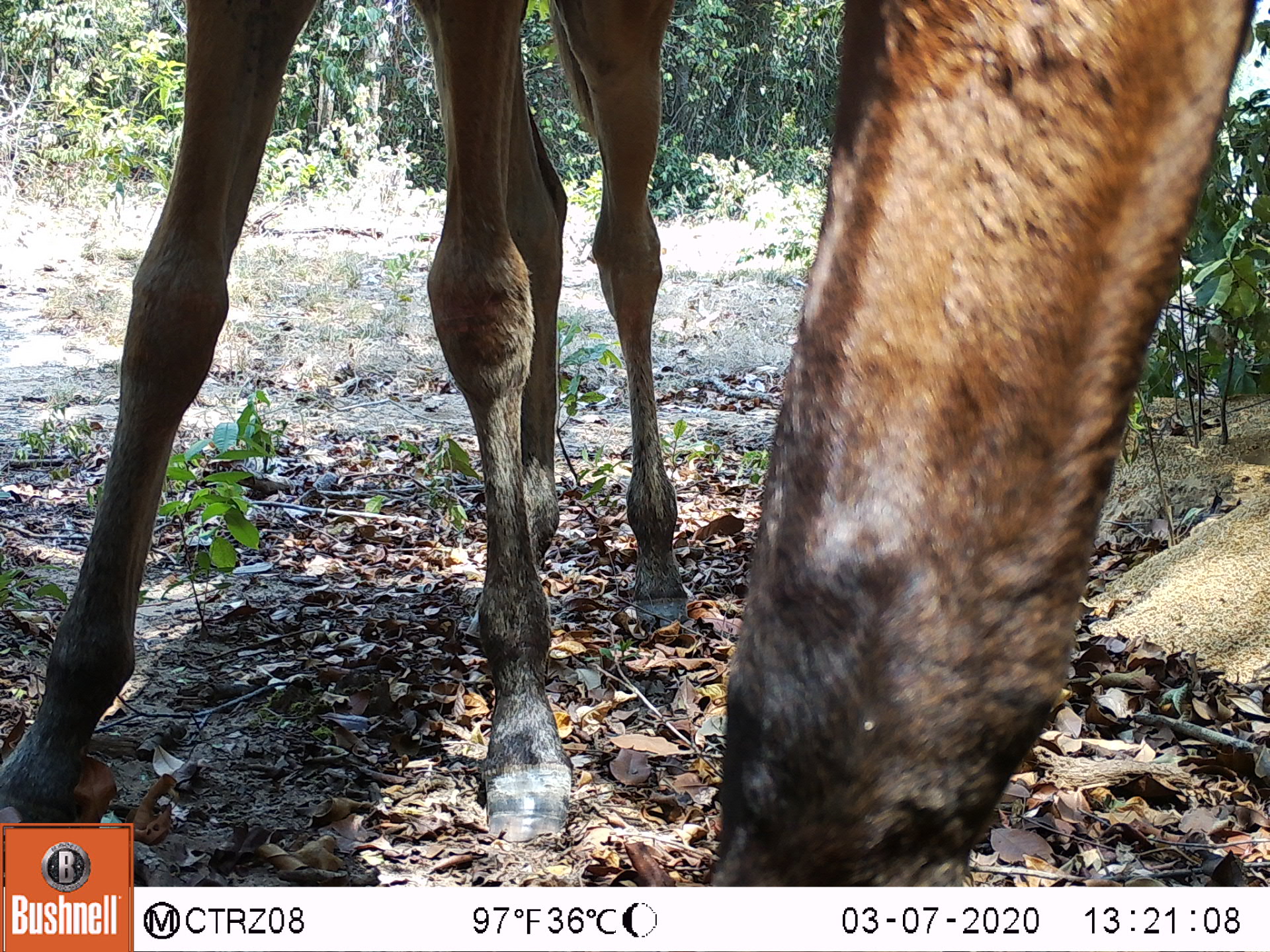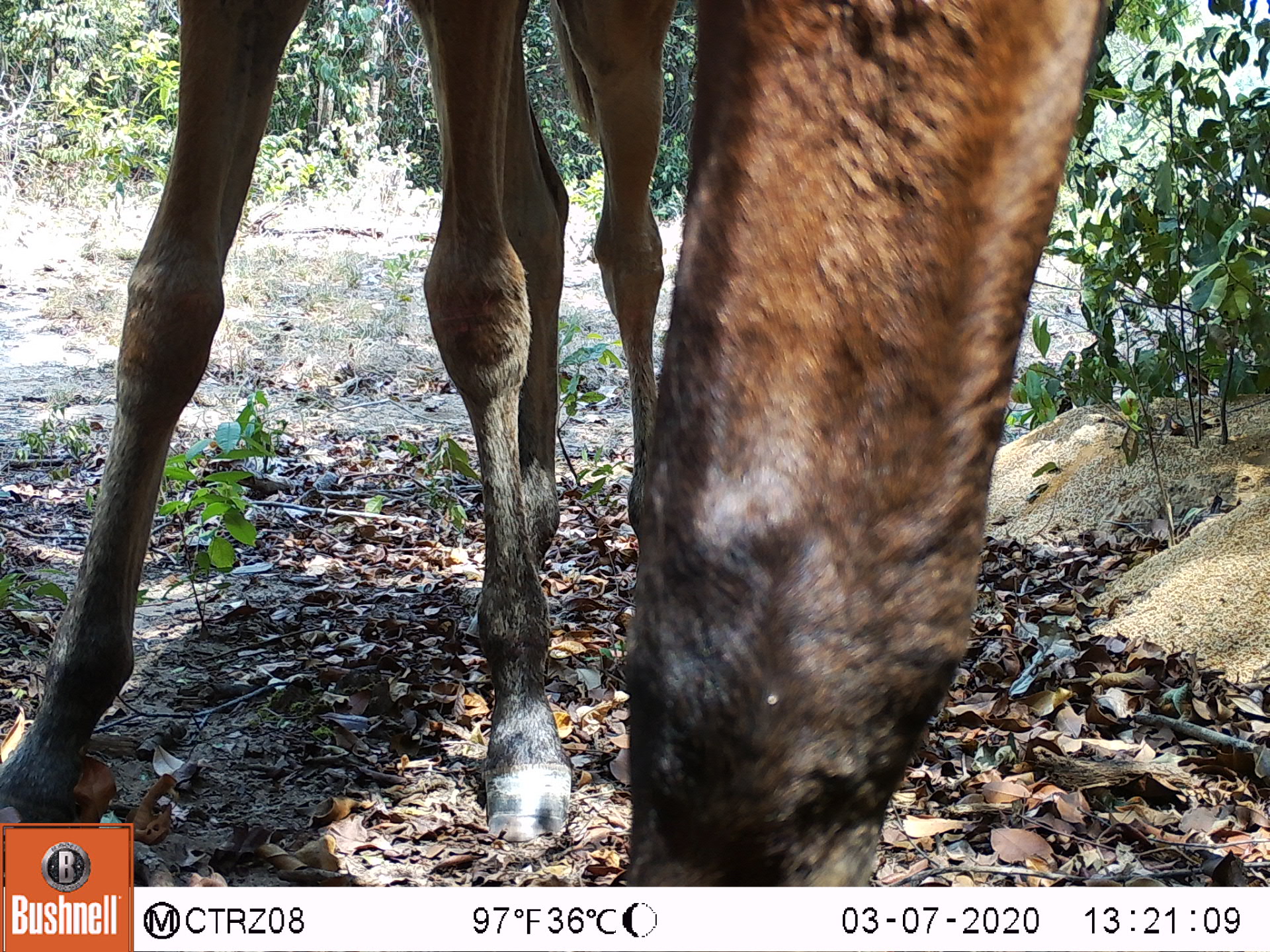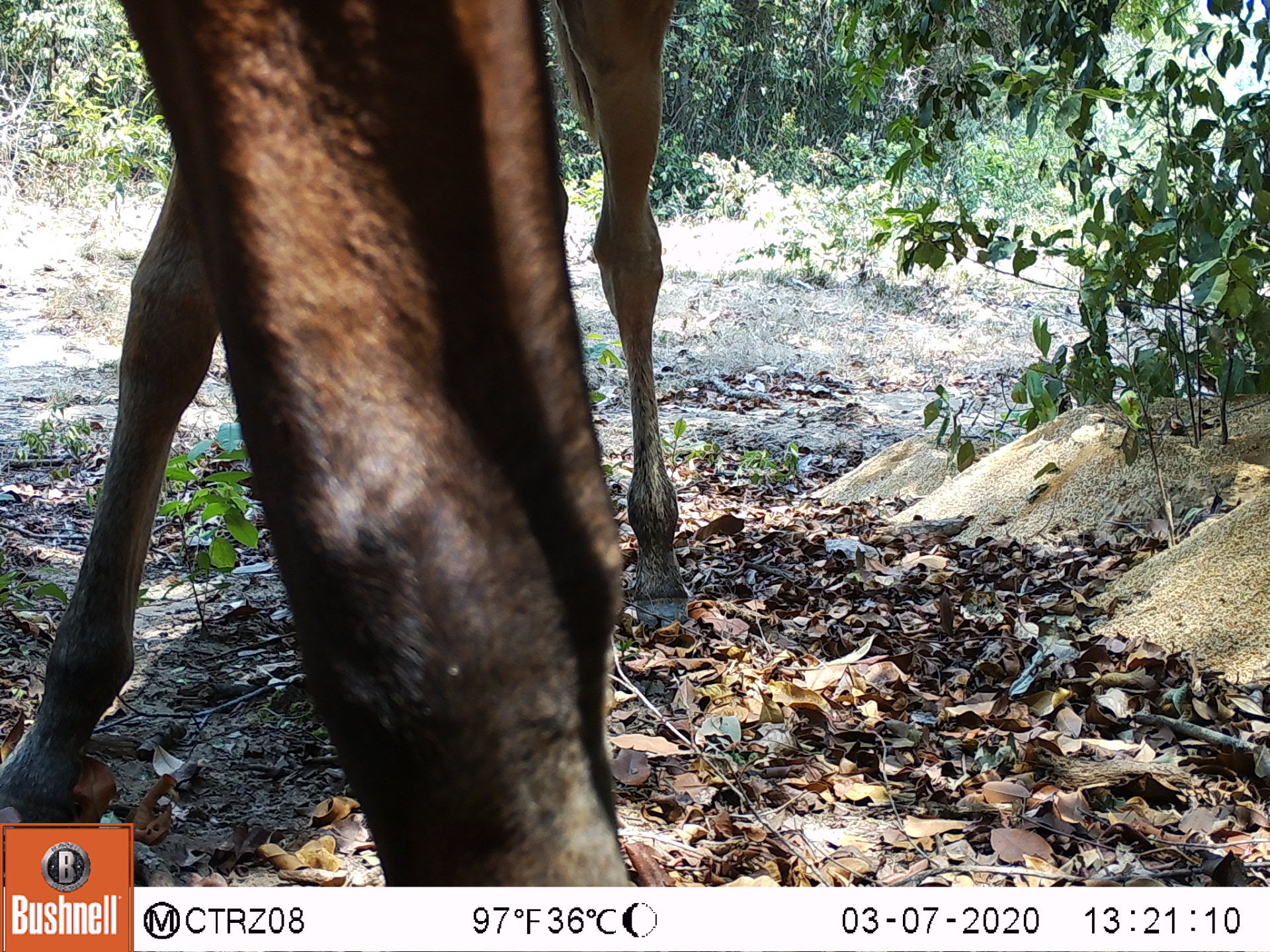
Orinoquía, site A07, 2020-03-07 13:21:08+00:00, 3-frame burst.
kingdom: Animalia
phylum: Chordata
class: Mammalia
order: Perissodactyla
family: Equidae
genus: Equus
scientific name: Equus caballus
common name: domestic horse